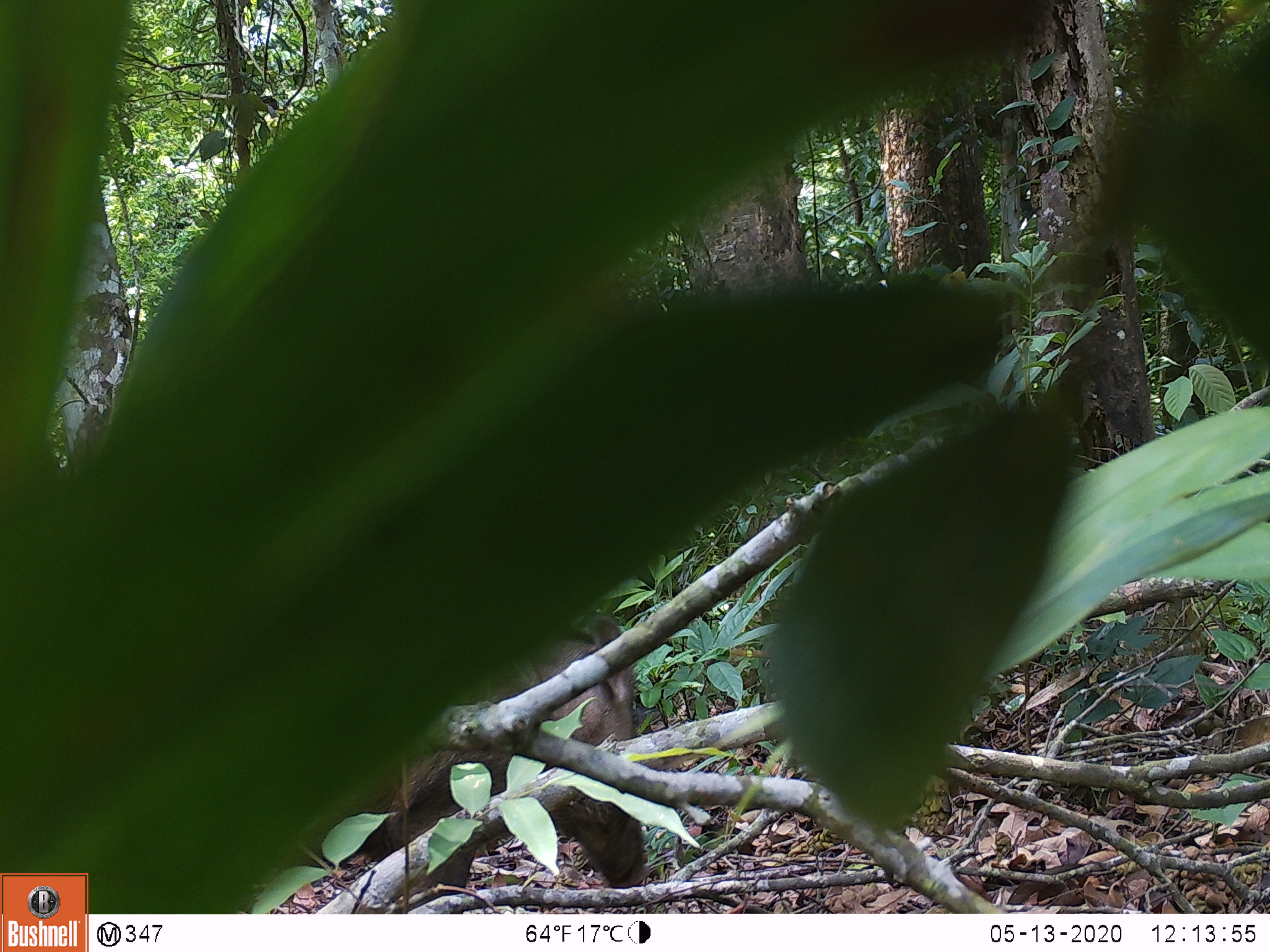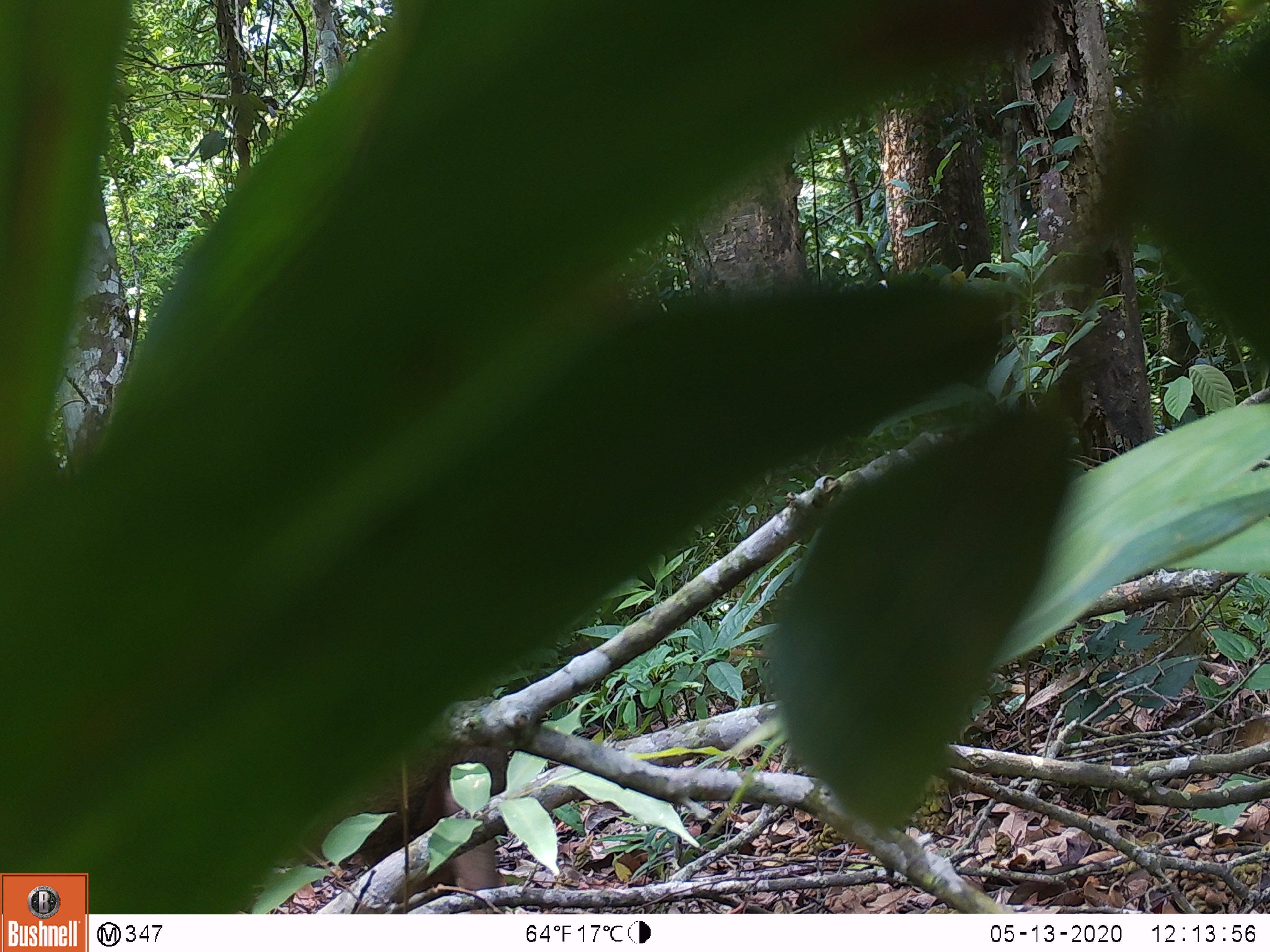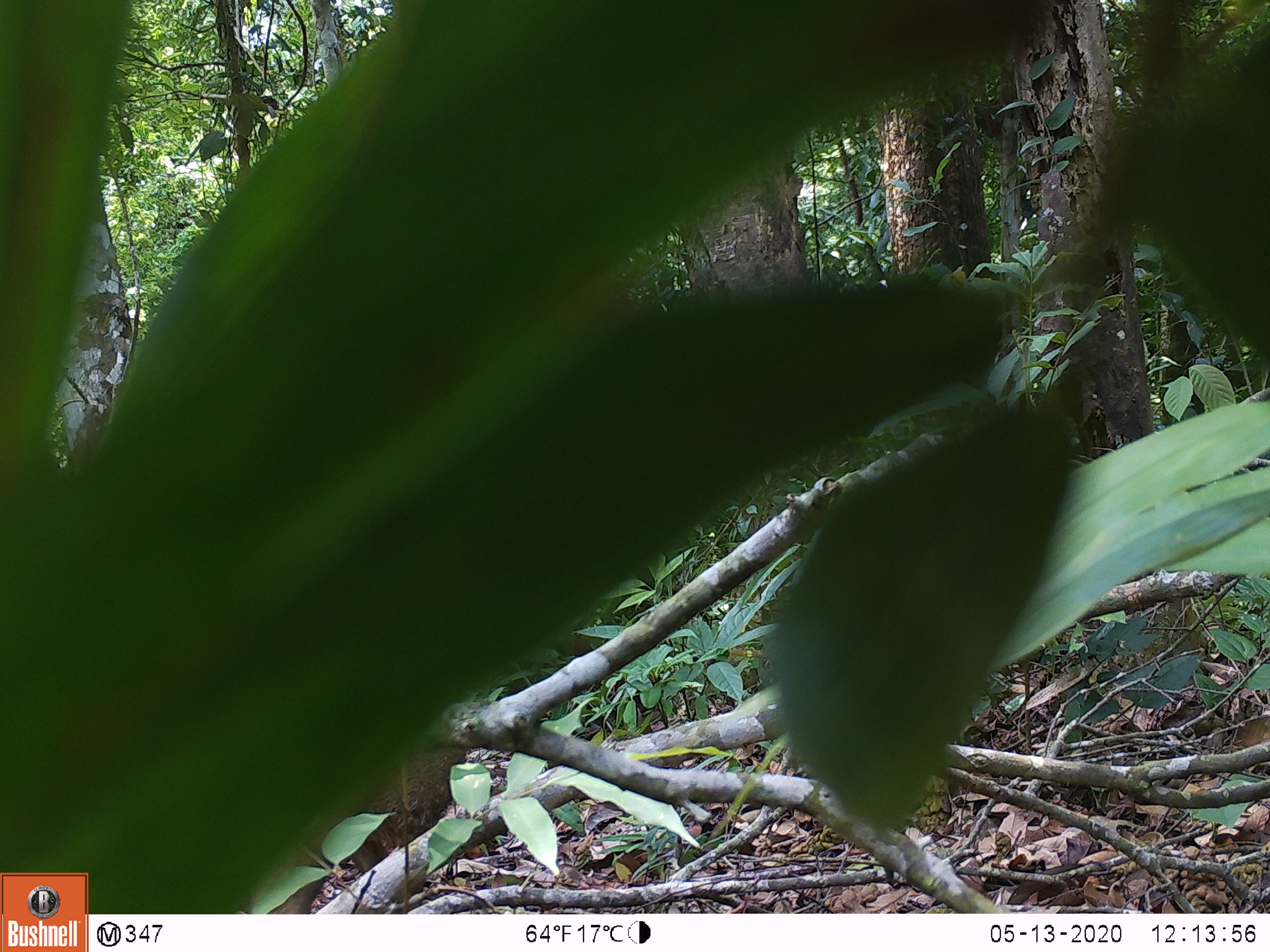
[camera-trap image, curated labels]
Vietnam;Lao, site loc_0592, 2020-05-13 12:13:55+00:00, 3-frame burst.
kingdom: Animalia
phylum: Chordata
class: Mammalia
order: Artiodactyla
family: Suidae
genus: Sus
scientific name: Sus scrofa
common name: eurasian wild pig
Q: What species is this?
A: Eurasian wild pig (Sus scrofa).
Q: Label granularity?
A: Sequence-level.